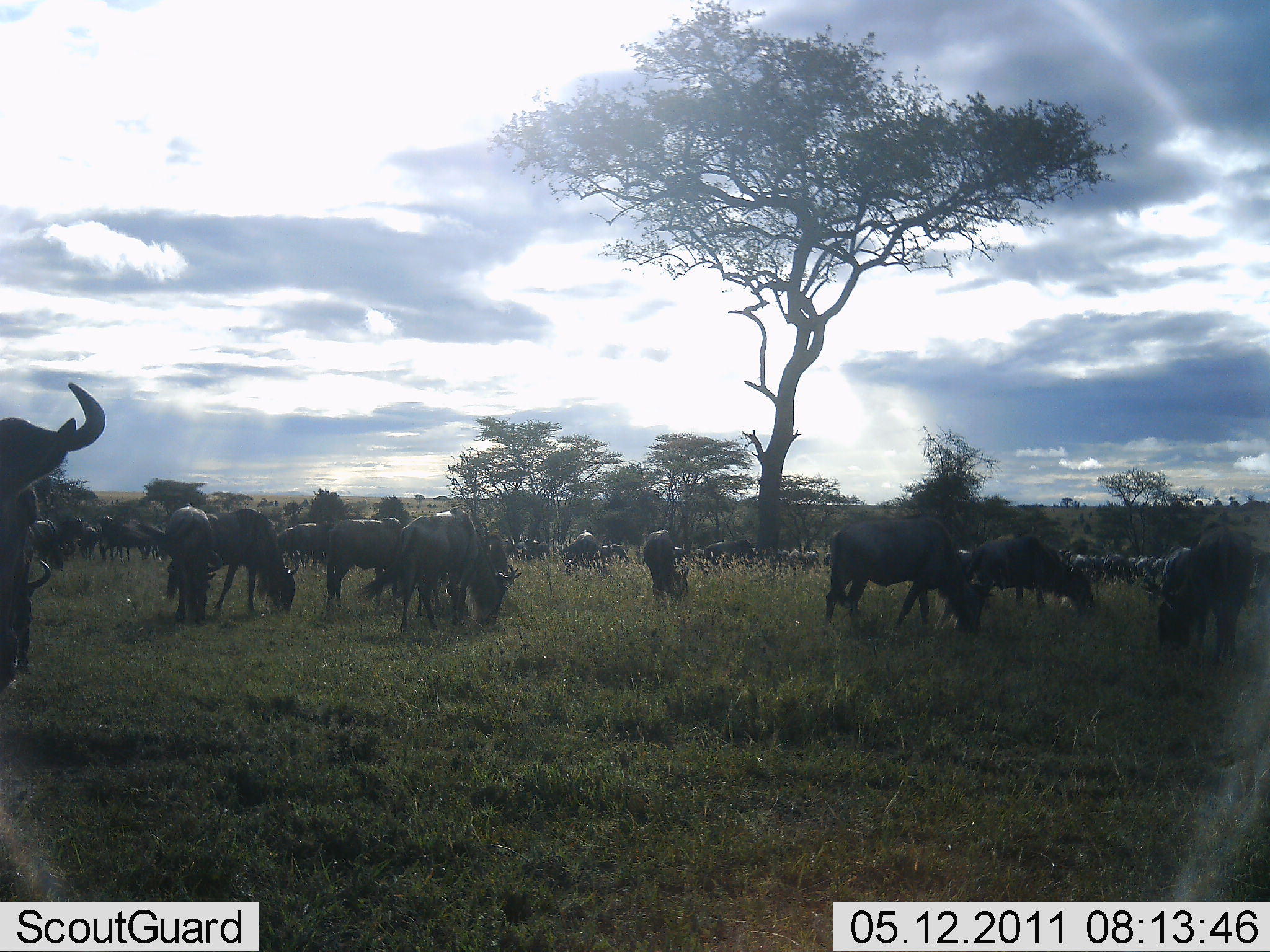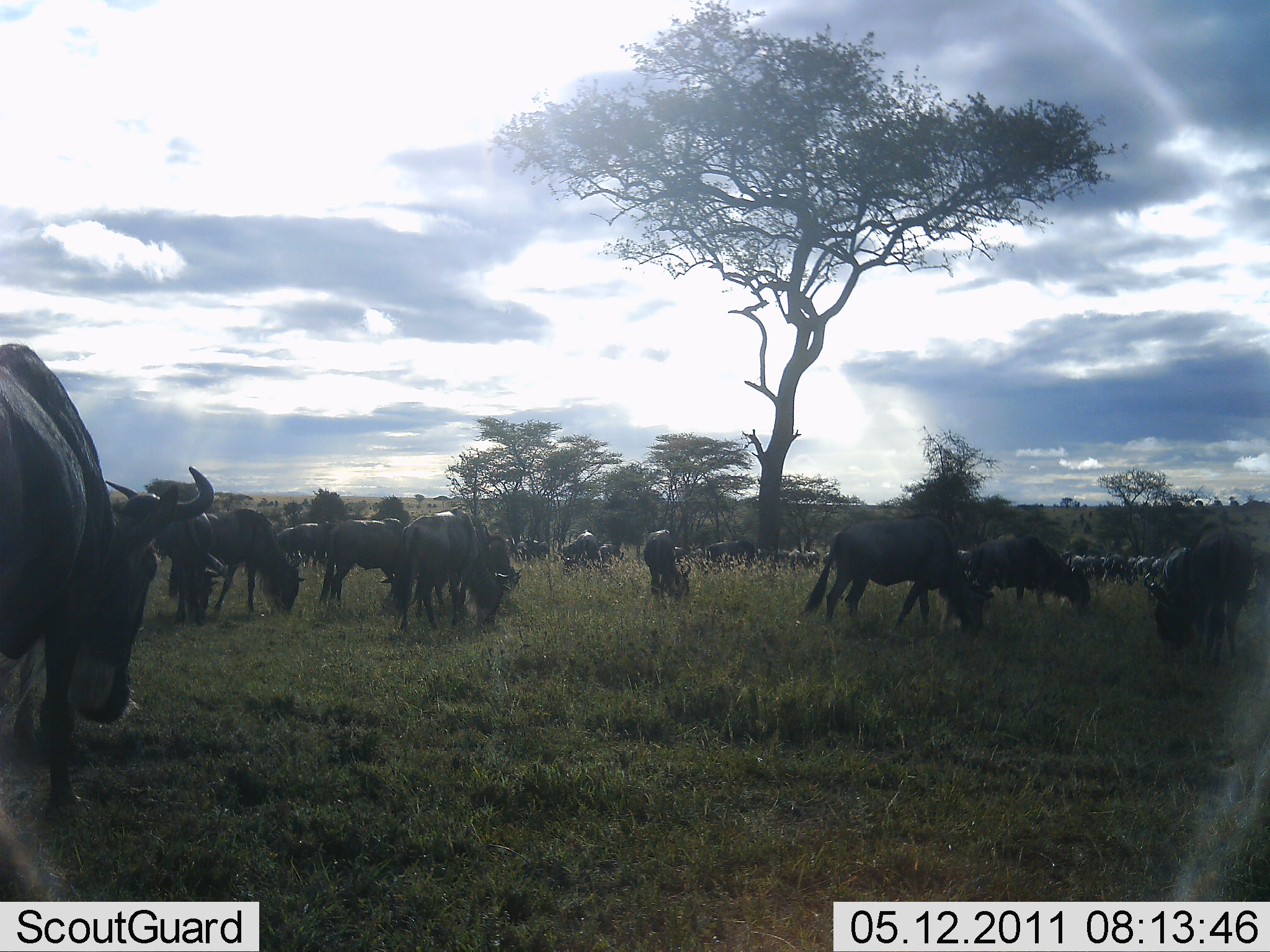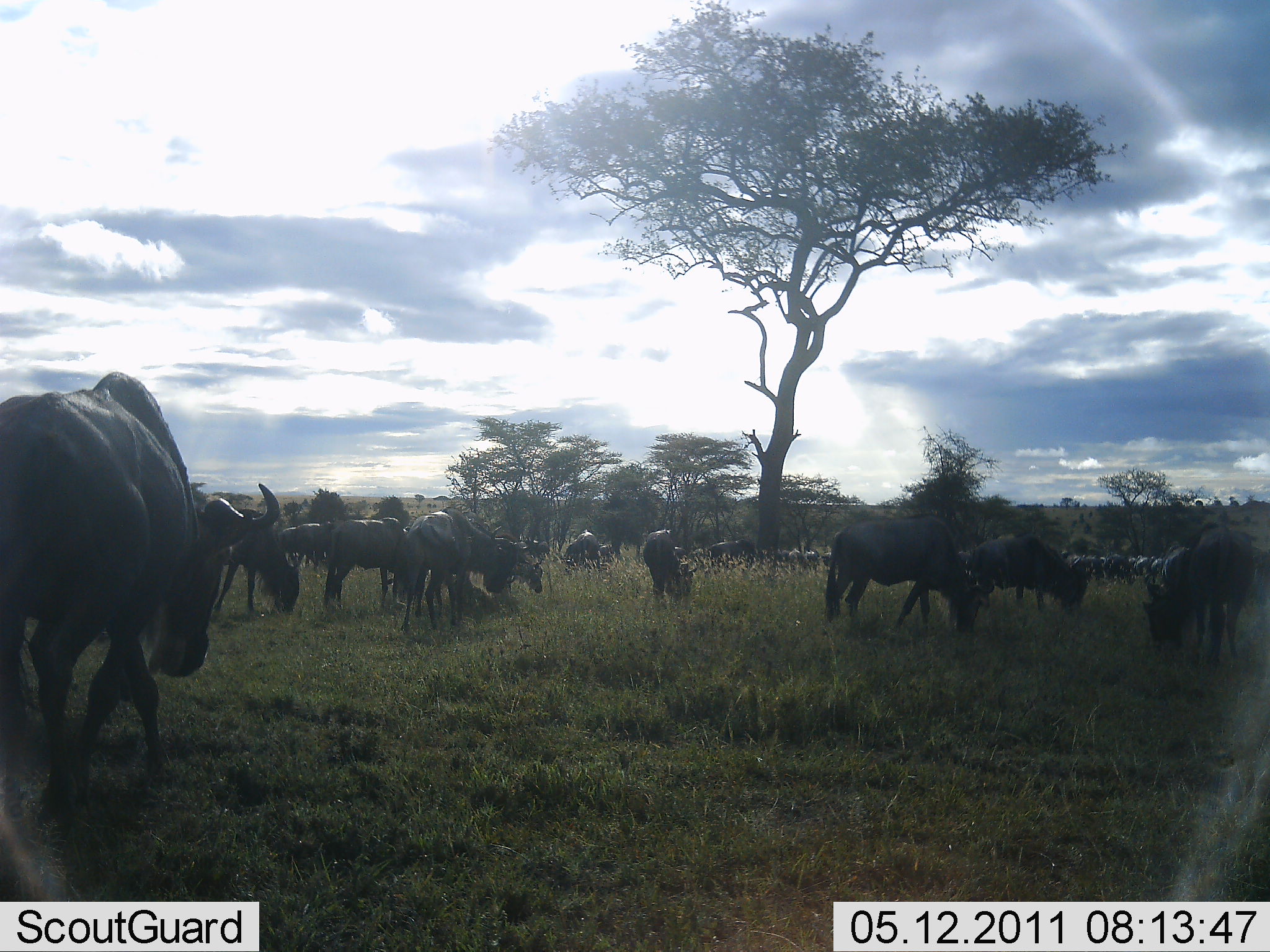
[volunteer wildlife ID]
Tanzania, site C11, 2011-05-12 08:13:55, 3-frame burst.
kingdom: Animalia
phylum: Chordata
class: Mammalia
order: Artiodactyla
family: Bovidae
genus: Connochaetes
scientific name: Connochaetes taurinus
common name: blue wildebeest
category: wildebeest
Wildebeest (blue wildebeest) (Connochaetes taurinus), count 11-50. Behavior (volunteer vote fractions): standing 41%, resting 6%, moving 65%, interacting 6%. Young present (vote fraction): 0%. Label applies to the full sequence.